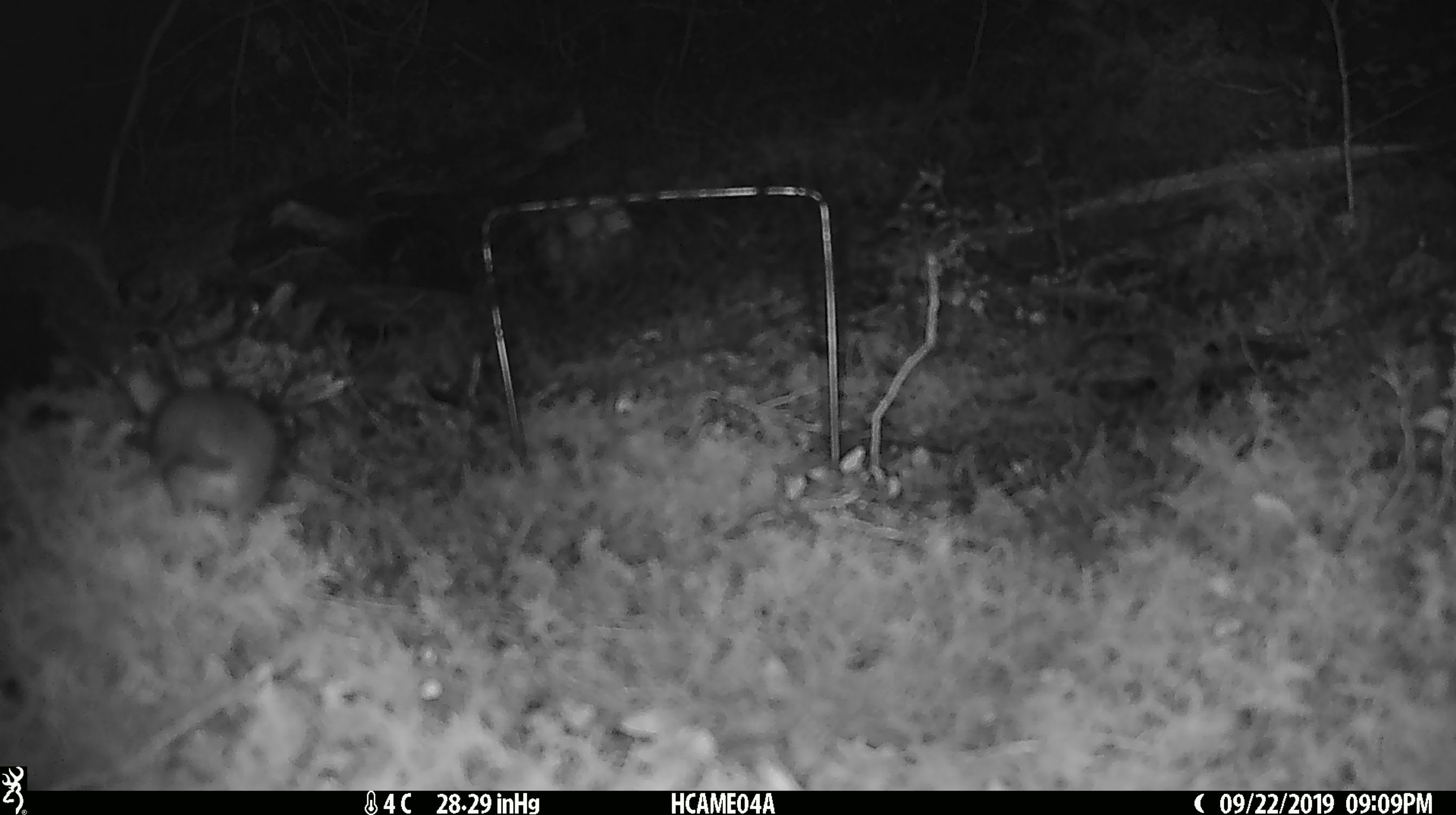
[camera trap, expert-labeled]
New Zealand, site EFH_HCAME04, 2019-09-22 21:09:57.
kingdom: Animalia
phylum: Chordata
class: Mammalia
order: Rodentia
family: Muridae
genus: Mus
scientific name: Mus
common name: mouse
Mouse (Mus).